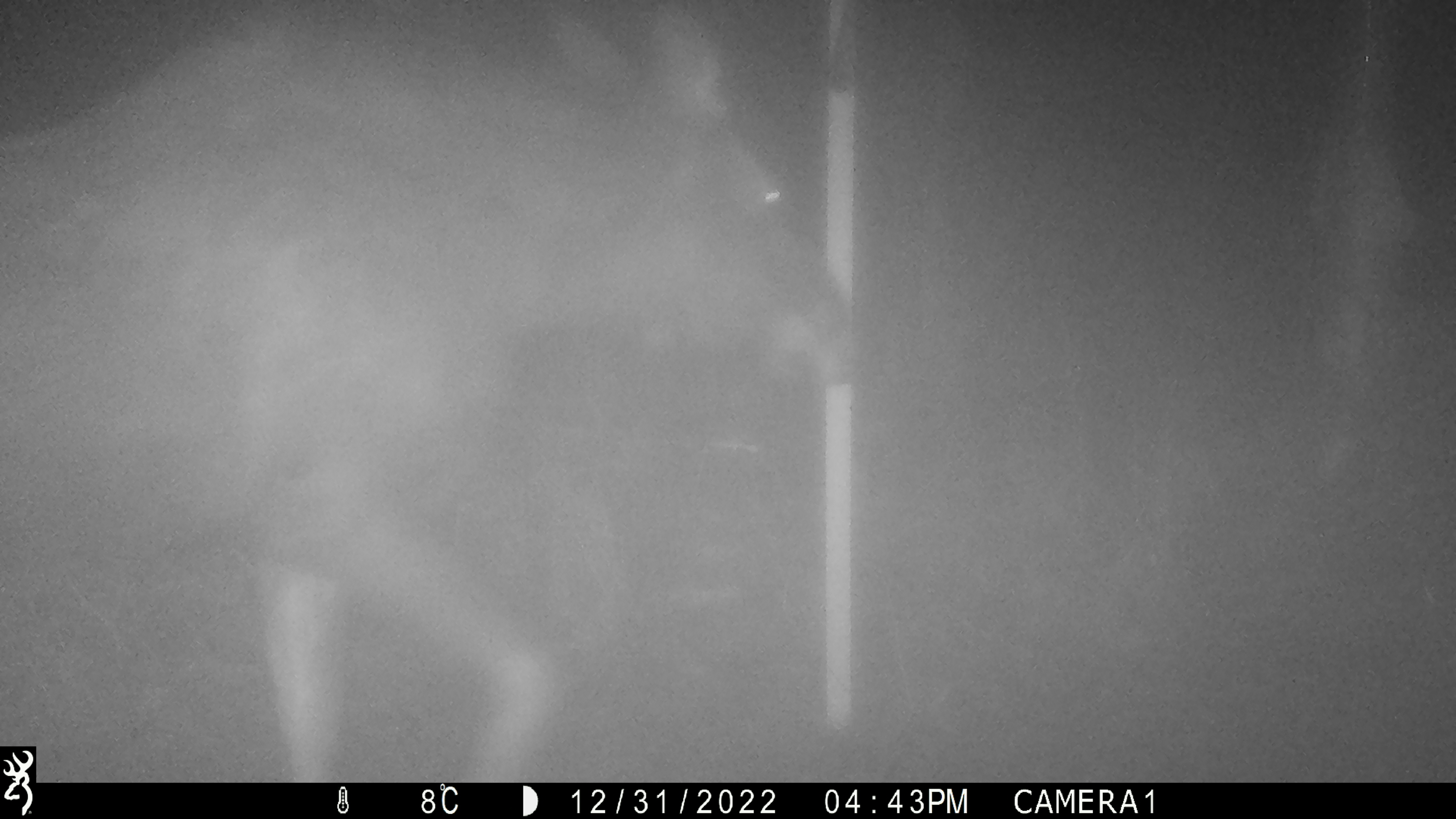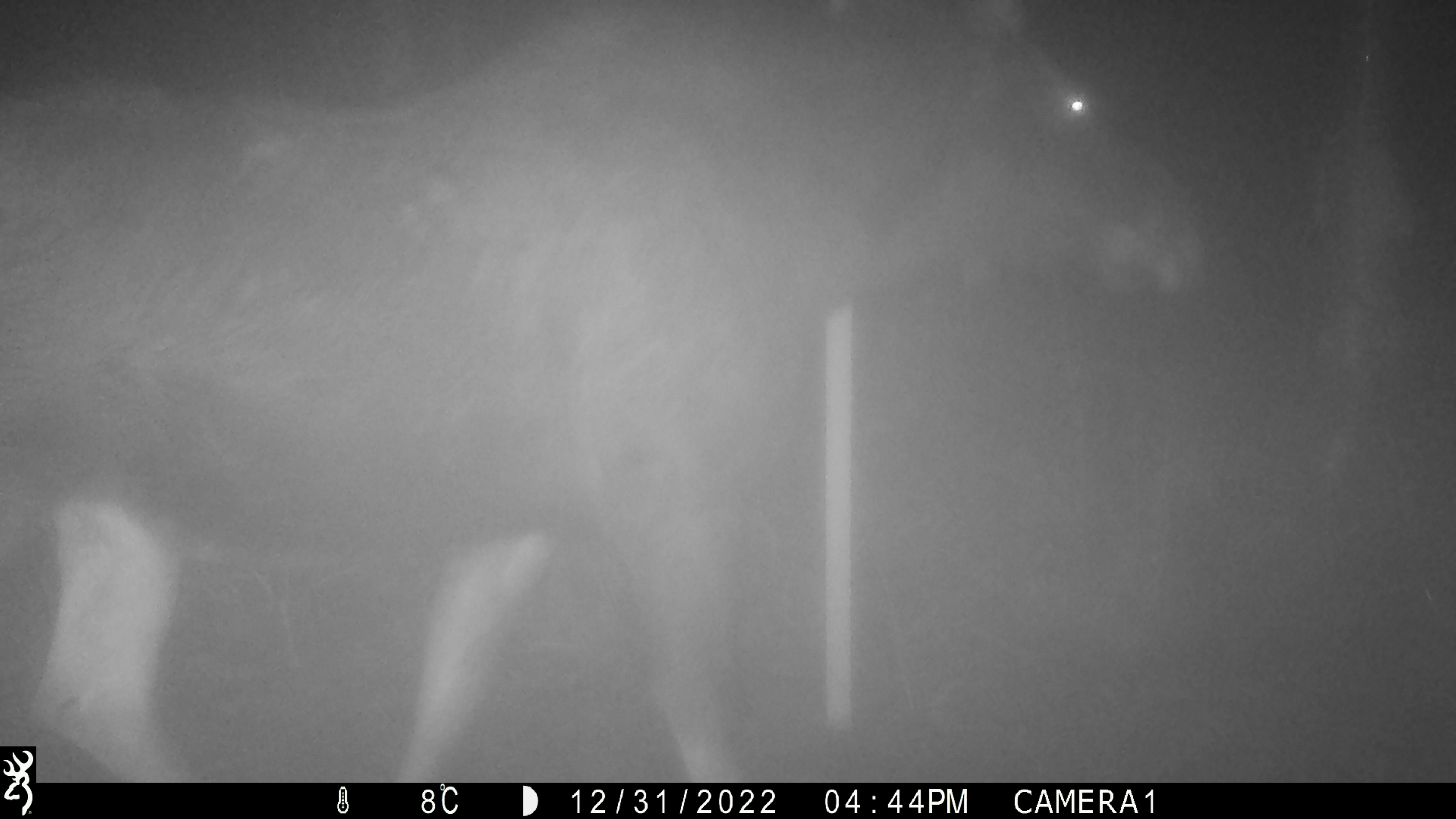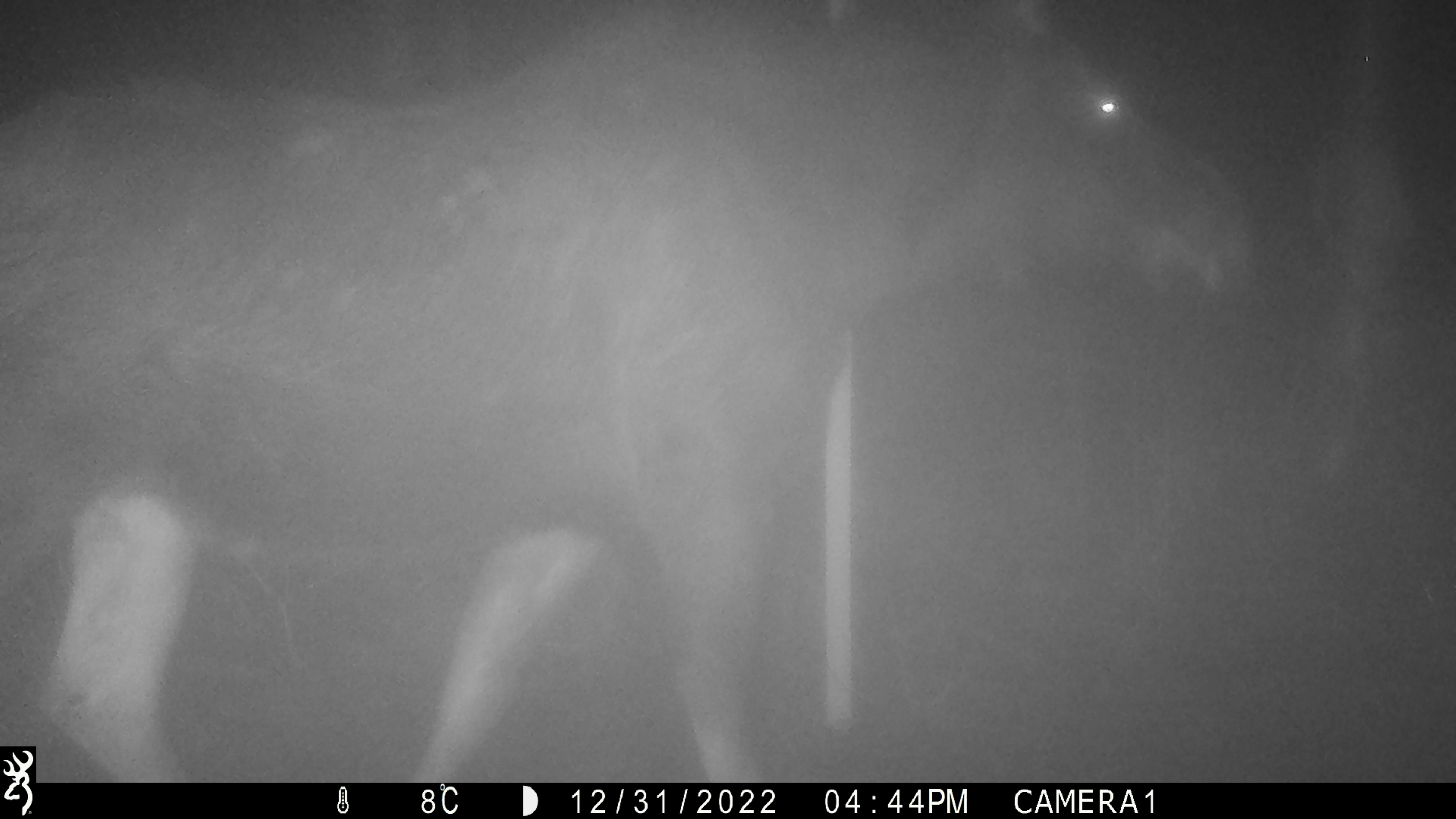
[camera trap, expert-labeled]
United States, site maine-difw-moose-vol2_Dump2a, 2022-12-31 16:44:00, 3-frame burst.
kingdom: Animalia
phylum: Chordata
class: Mammalia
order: Artiodactyla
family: Cervidae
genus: Alces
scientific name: Alces alces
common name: moose